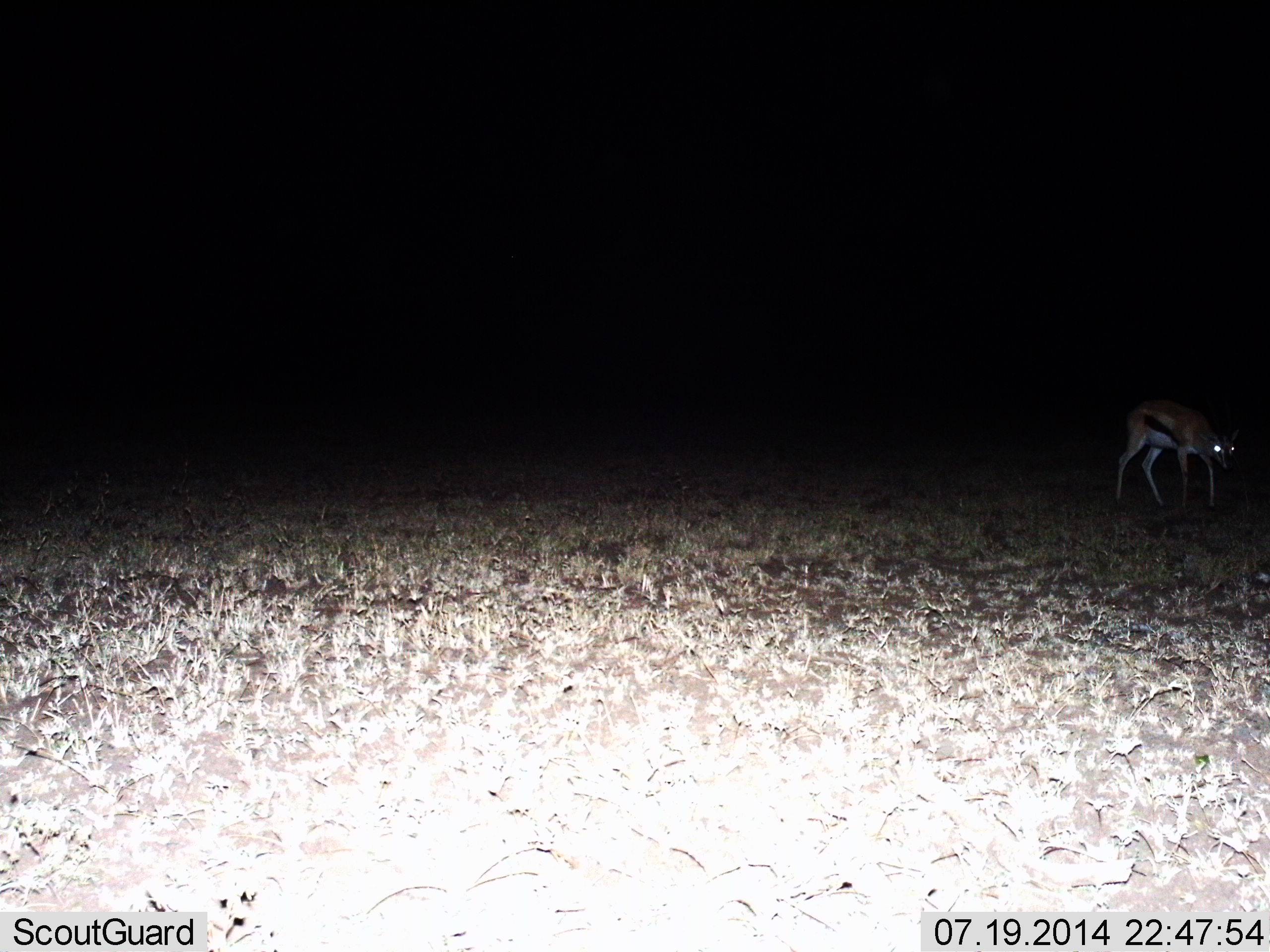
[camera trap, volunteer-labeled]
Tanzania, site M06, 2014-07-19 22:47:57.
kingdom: Animalia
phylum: Chordata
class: Mammalia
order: Artiodactyla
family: Bovidae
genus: Eudorcas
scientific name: Eudorcas thomsonii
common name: thomson's gazelle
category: gazellethomsons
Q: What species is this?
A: Gazellethomsons (thomson's gazelle) (Eudorcas thomsonii).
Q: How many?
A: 1.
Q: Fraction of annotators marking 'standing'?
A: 70%.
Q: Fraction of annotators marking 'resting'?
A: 0%.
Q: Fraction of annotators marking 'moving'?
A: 30%.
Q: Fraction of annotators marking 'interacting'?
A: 0%.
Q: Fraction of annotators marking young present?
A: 0%.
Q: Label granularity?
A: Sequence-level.